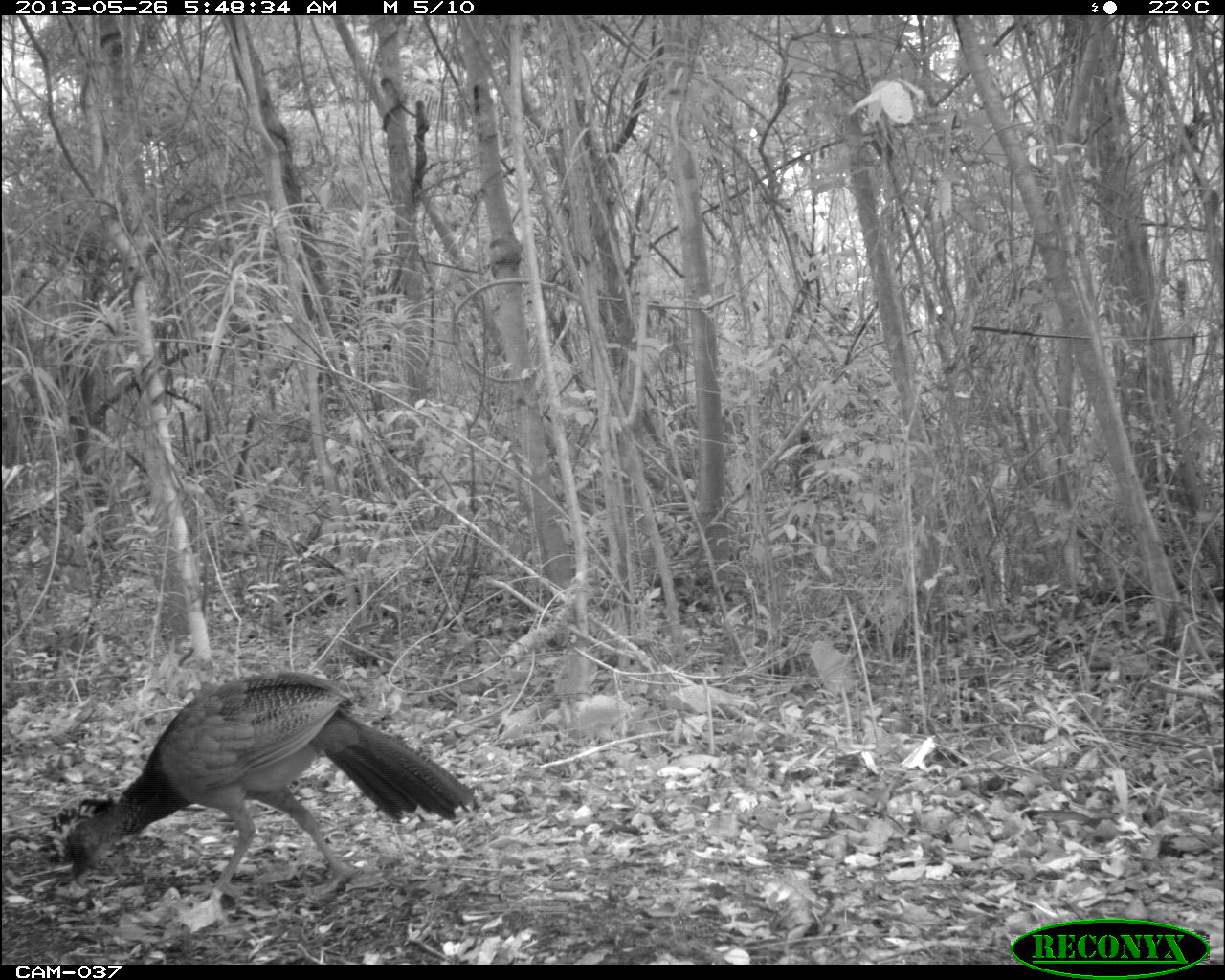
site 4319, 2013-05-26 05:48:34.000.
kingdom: Animalia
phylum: Chordata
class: Aves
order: Galliformes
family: Cracidae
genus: Crax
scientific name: Crax rubra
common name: great curassow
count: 1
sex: female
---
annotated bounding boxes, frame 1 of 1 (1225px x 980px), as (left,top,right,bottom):
crax rubra: (53,672,475,911)